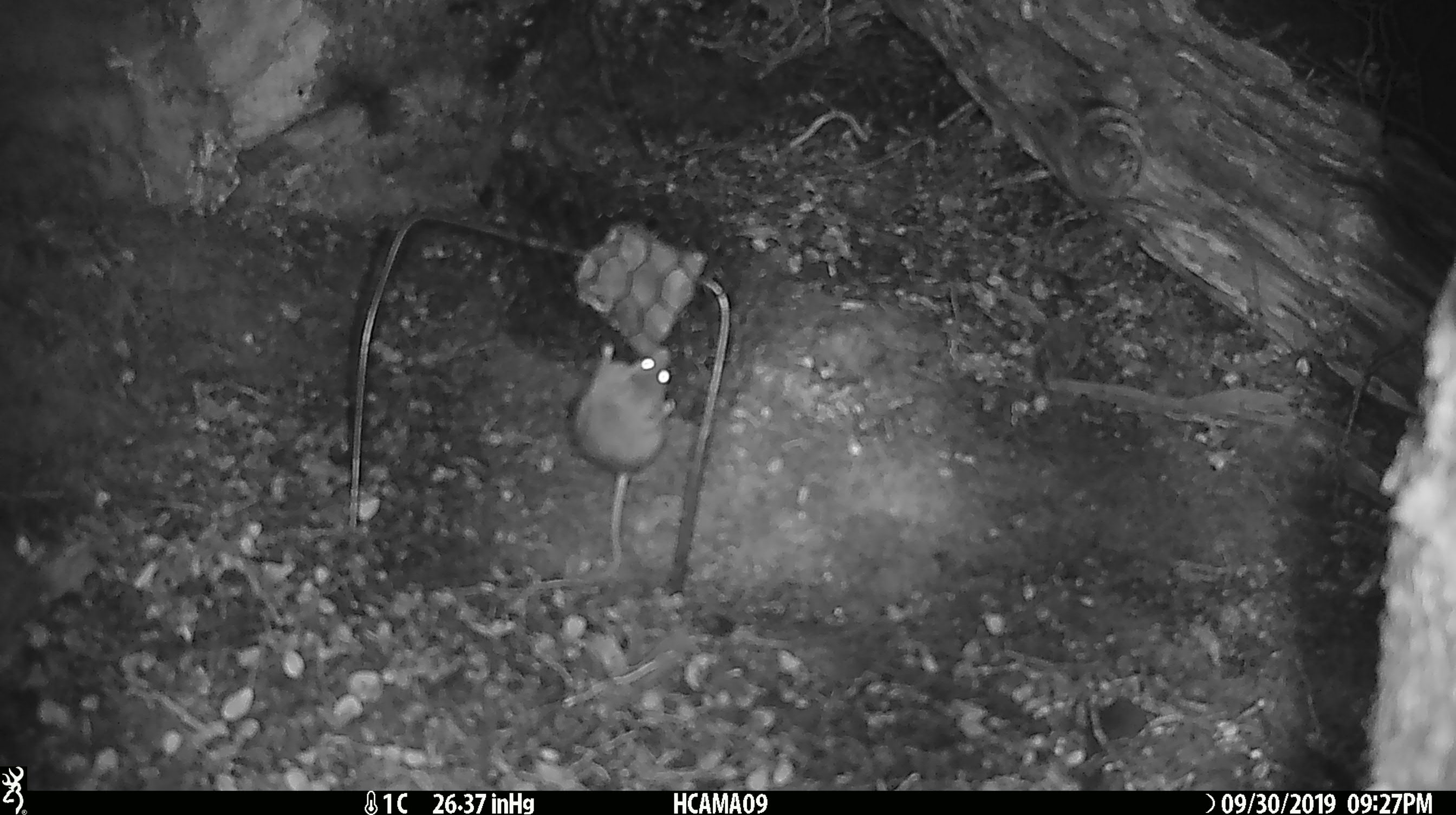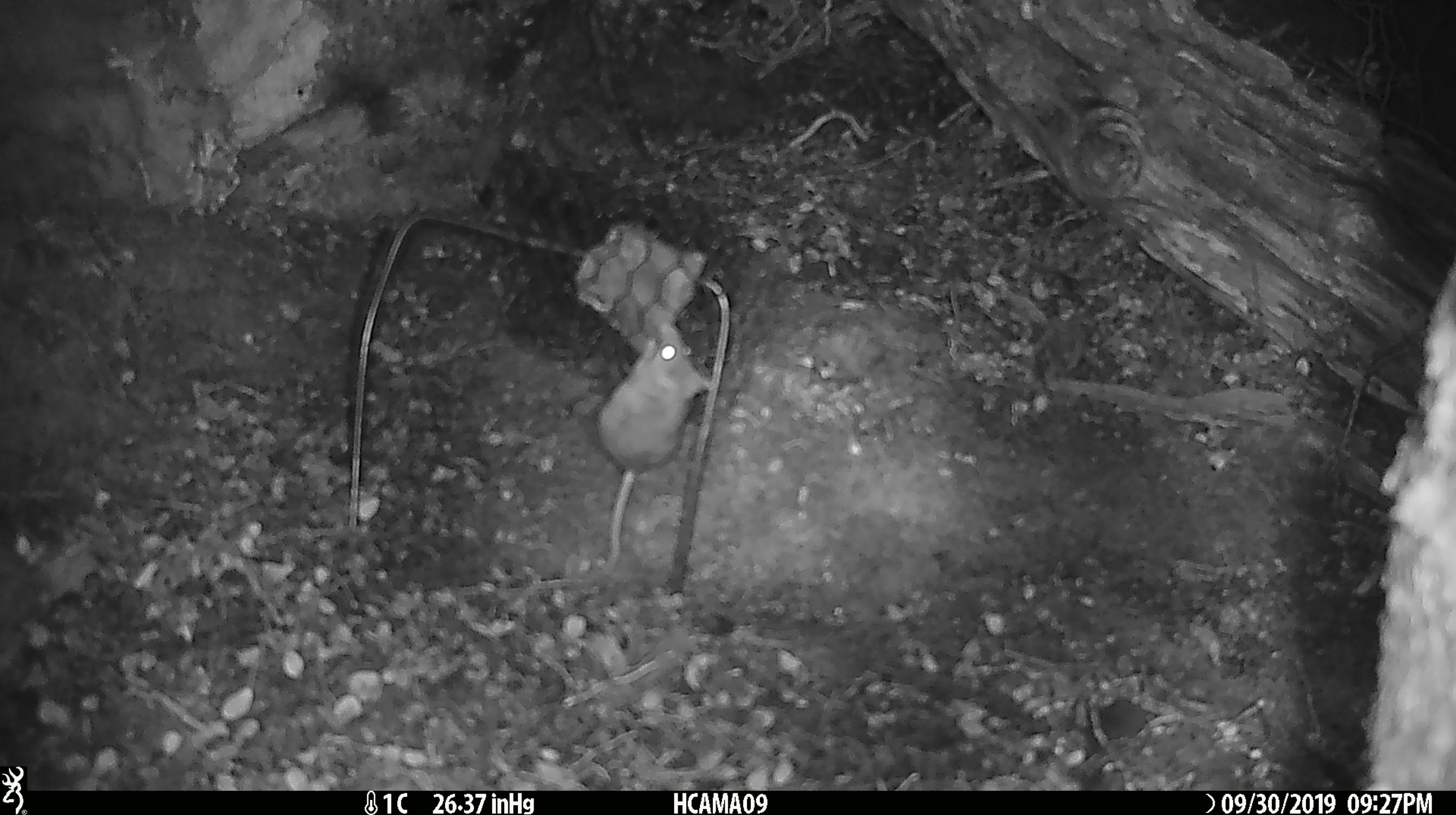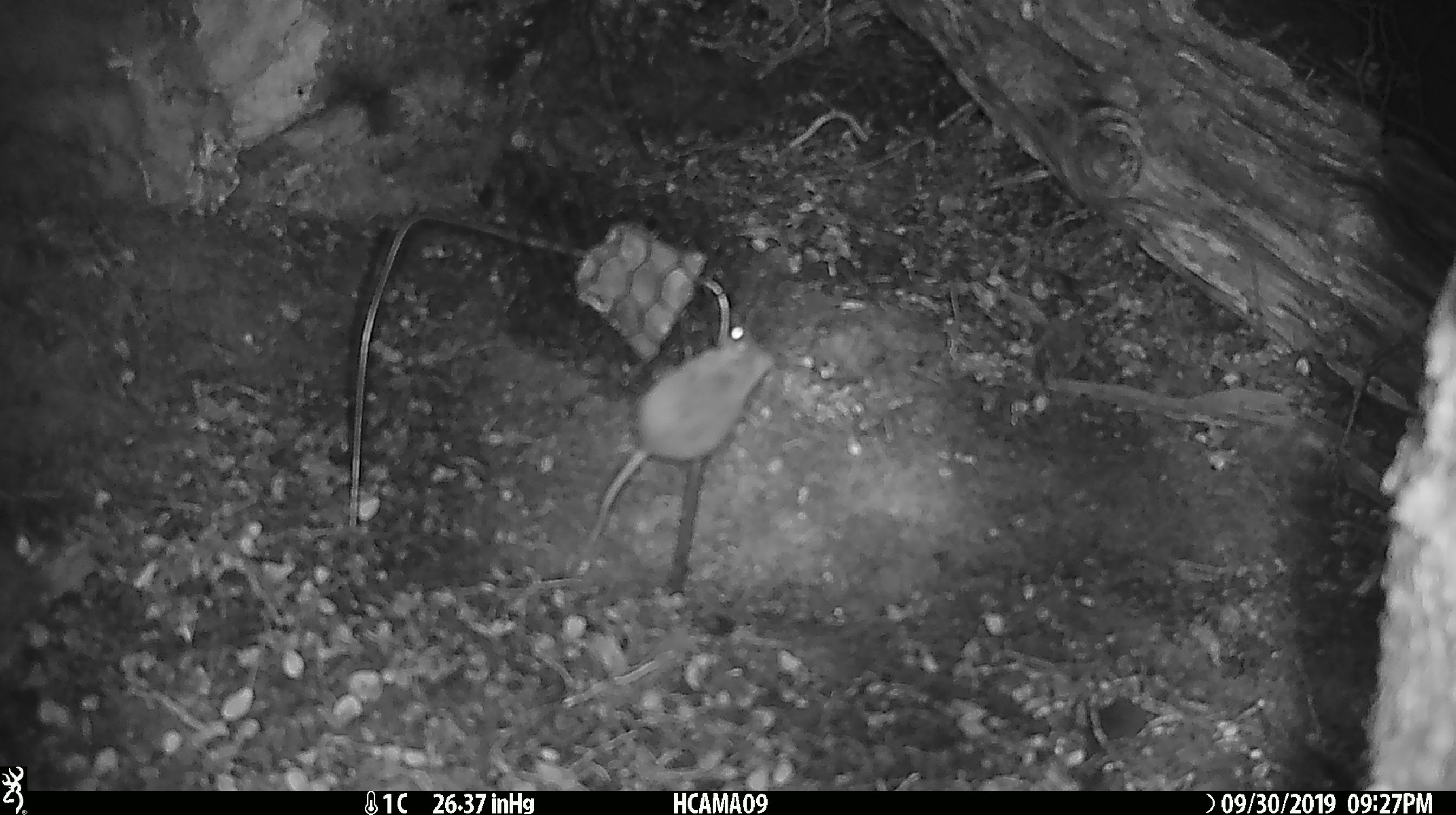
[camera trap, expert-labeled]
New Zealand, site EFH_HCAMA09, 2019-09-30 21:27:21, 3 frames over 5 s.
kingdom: Animalia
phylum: Chordata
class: Mammalia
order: Rodentia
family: Muridae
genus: Mus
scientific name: Mus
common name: mouse